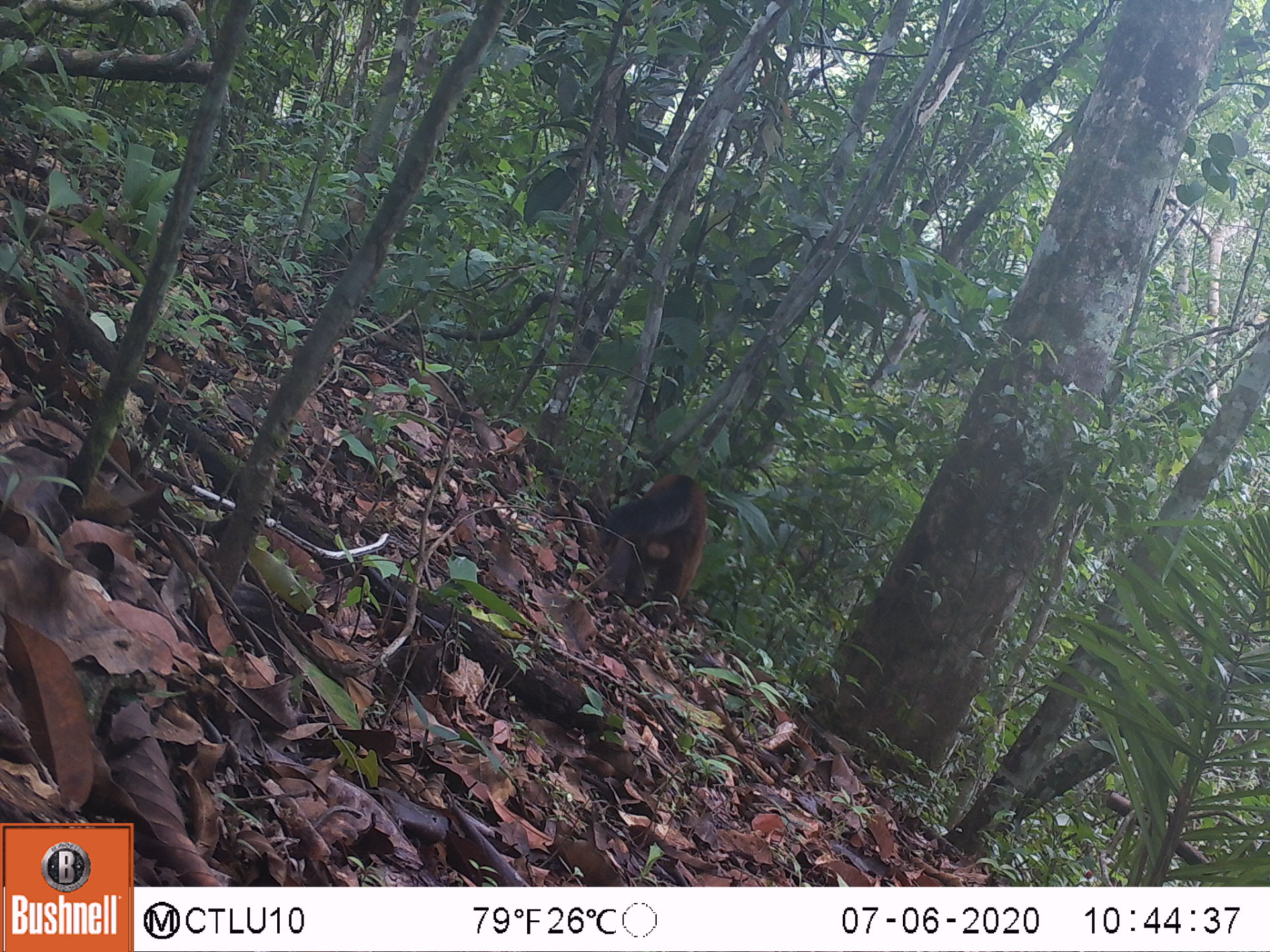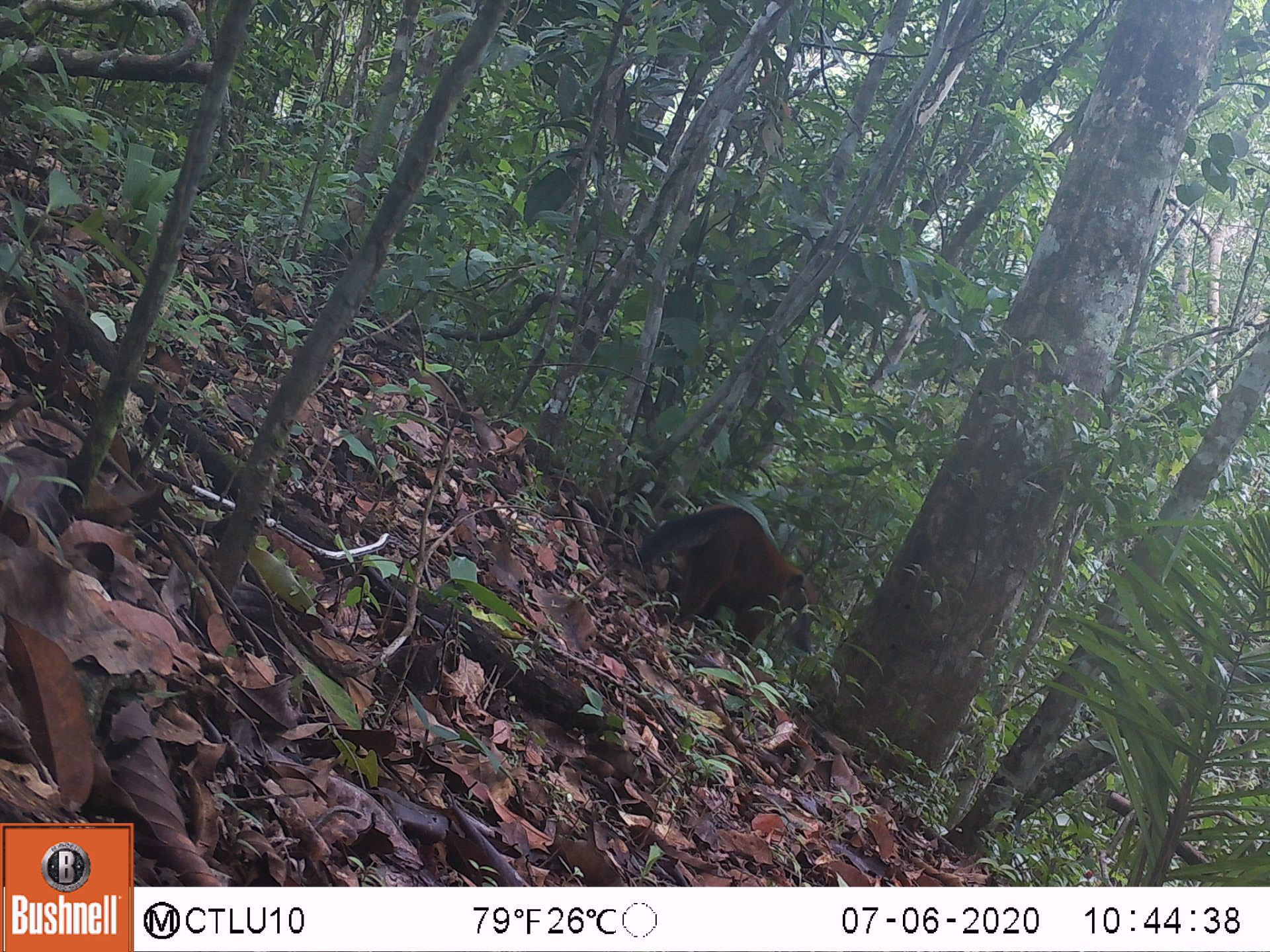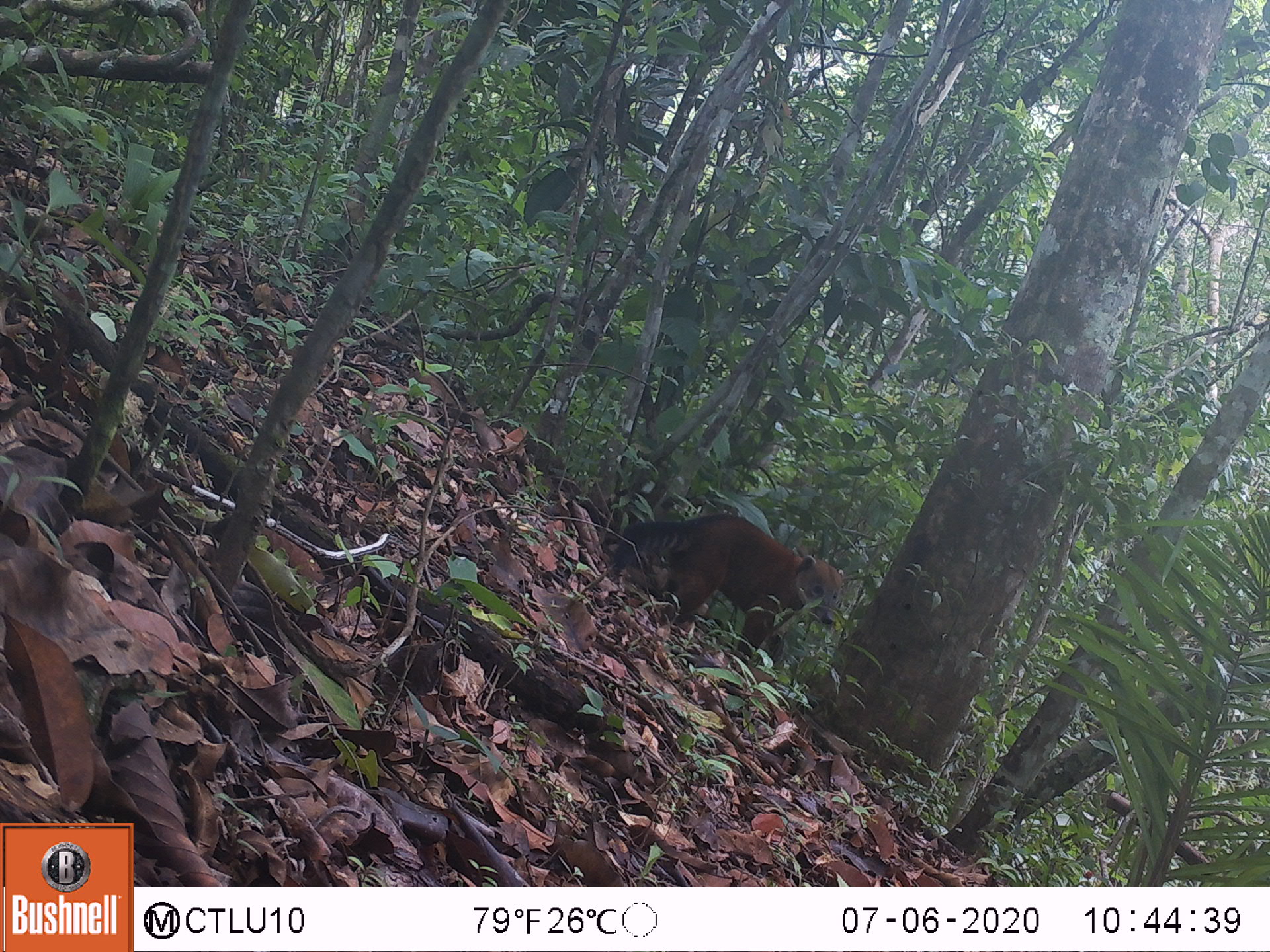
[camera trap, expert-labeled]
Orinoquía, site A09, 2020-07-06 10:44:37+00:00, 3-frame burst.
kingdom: Animalia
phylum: Chordata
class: Mammalia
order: Carnivora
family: Procyonidae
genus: Nasua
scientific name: Nasua nasua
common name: south american coati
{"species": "south american coati (Nasua nasua)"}